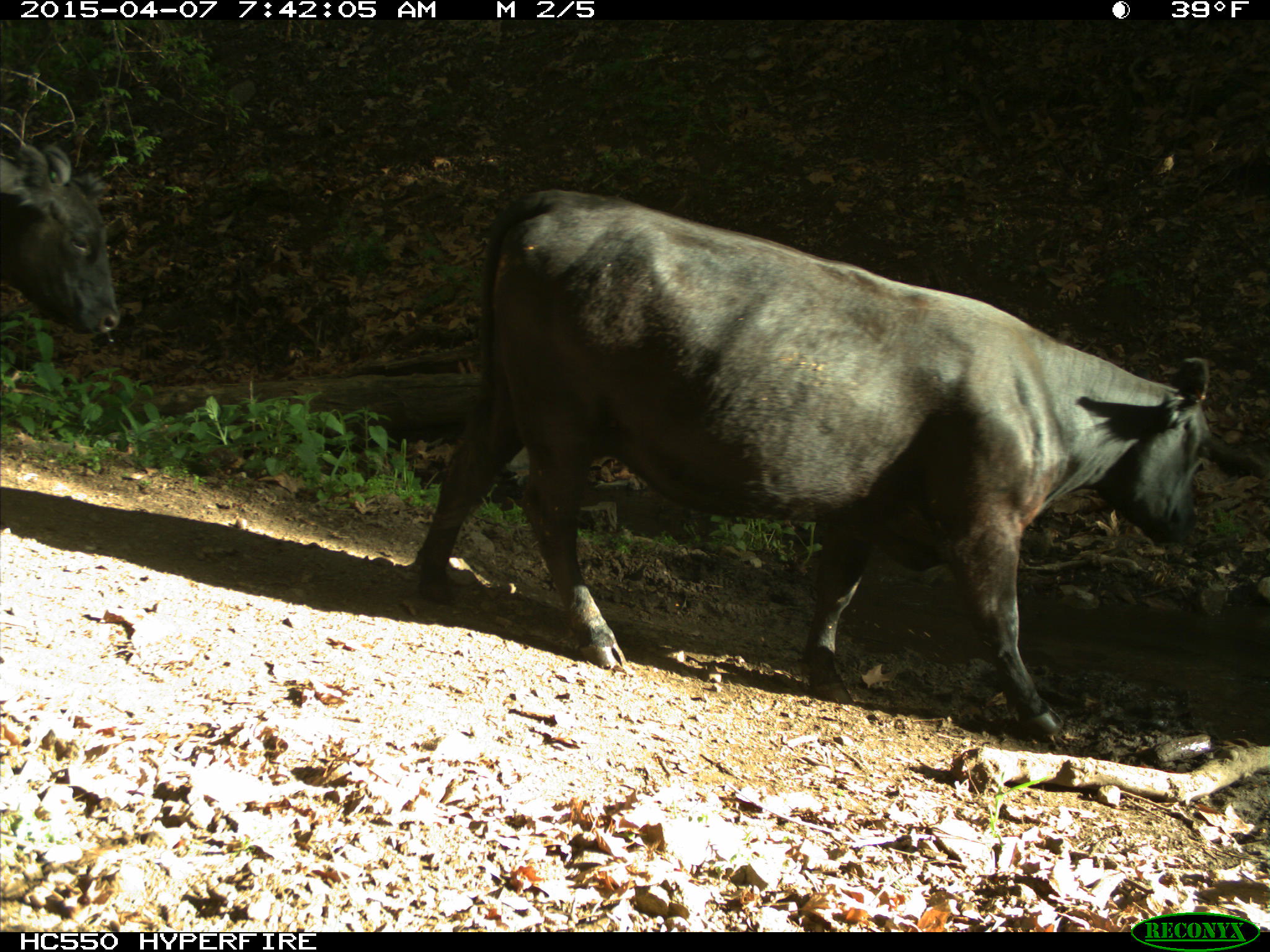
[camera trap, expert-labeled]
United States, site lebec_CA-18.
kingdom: Animalia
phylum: Chordata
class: Mammalia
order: Artiodactyla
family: Bovidae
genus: Bos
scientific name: Bos taurus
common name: domestic cow